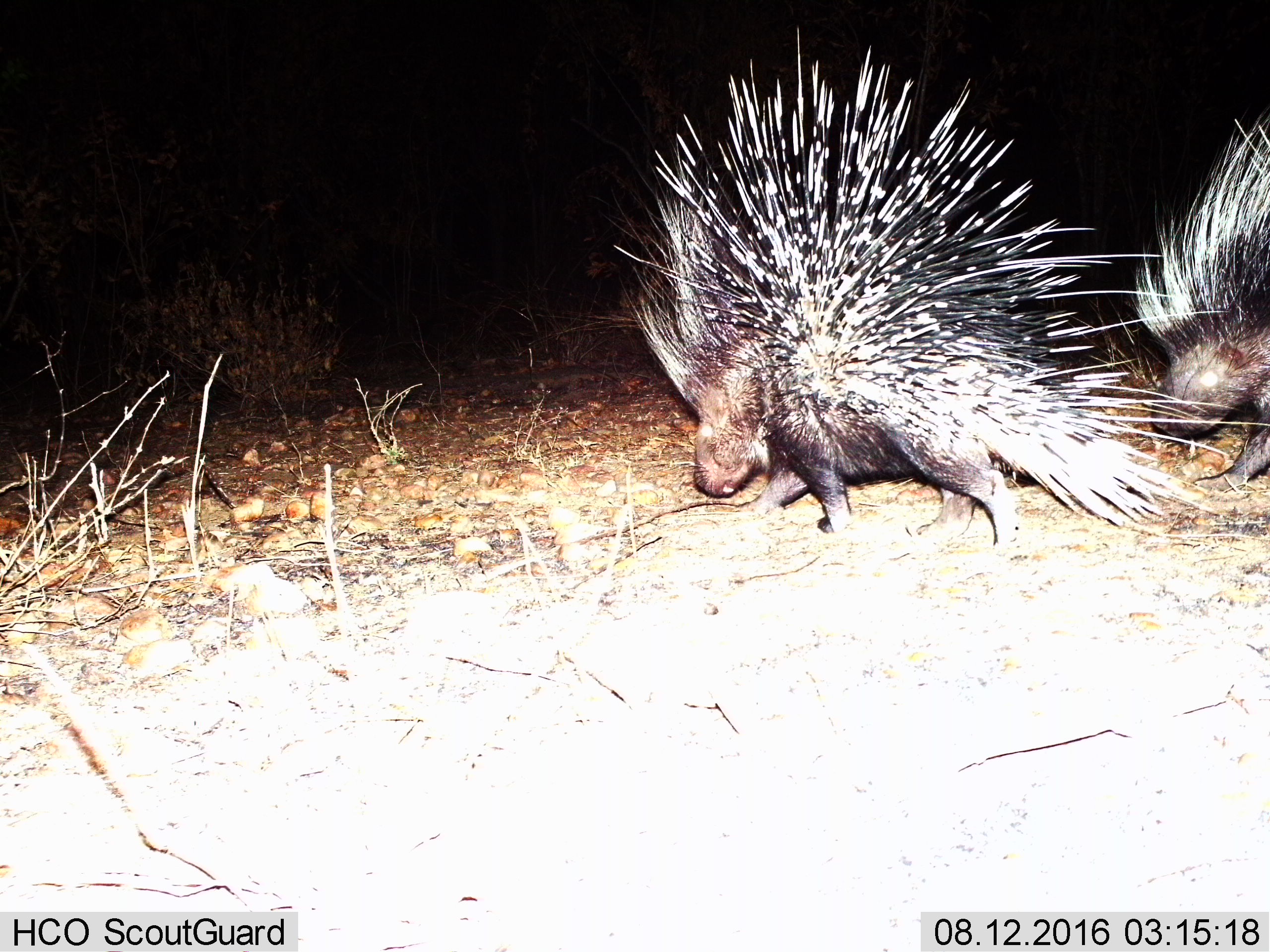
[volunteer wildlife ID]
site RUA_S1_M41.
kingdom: Animalia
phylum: Chordata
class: Mammalia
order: Rodentia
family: Hystricidae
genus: Hystrix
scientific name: Hystrix cristata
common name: crested porcupine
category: porcupine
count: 2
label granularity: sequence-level